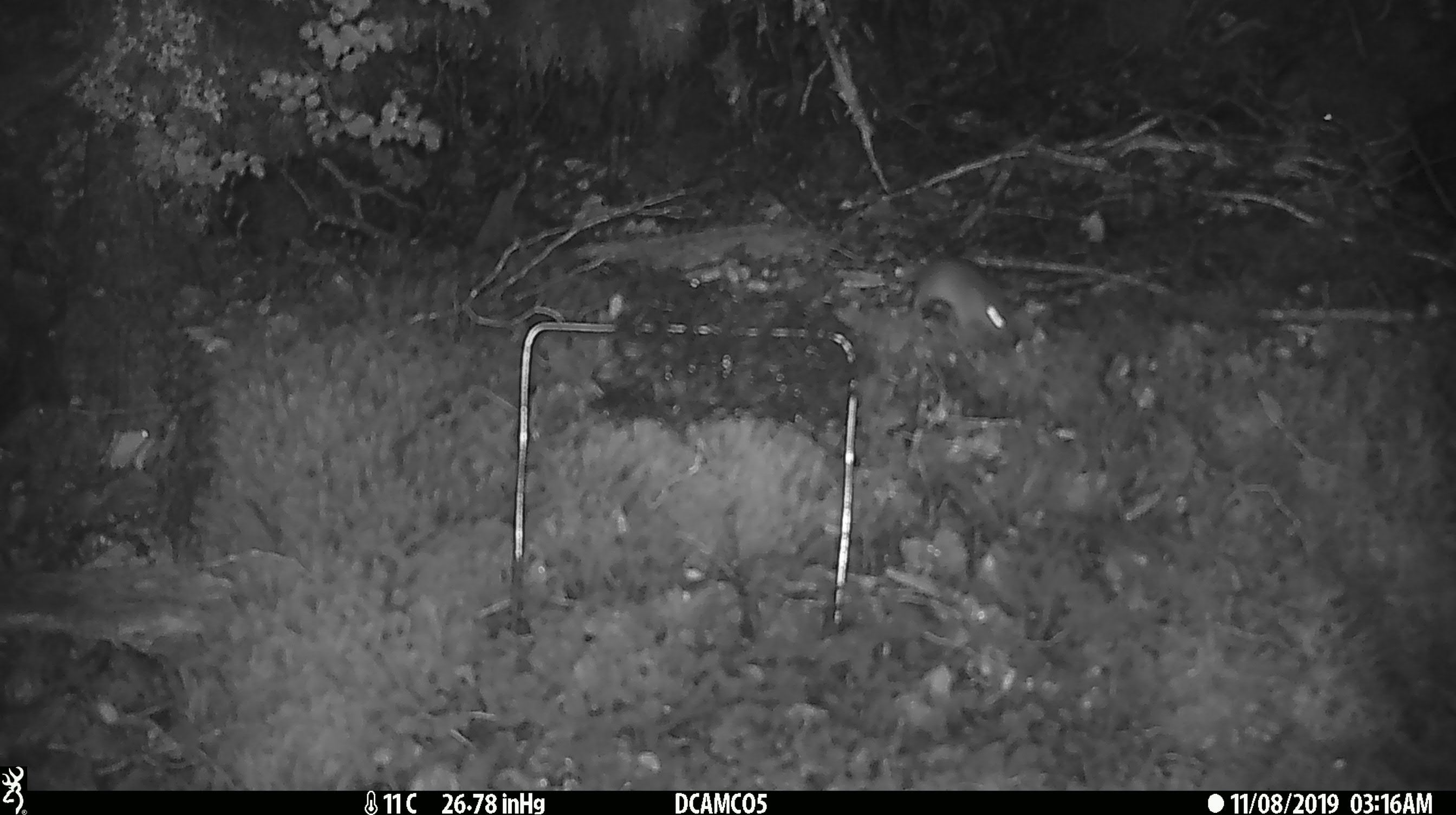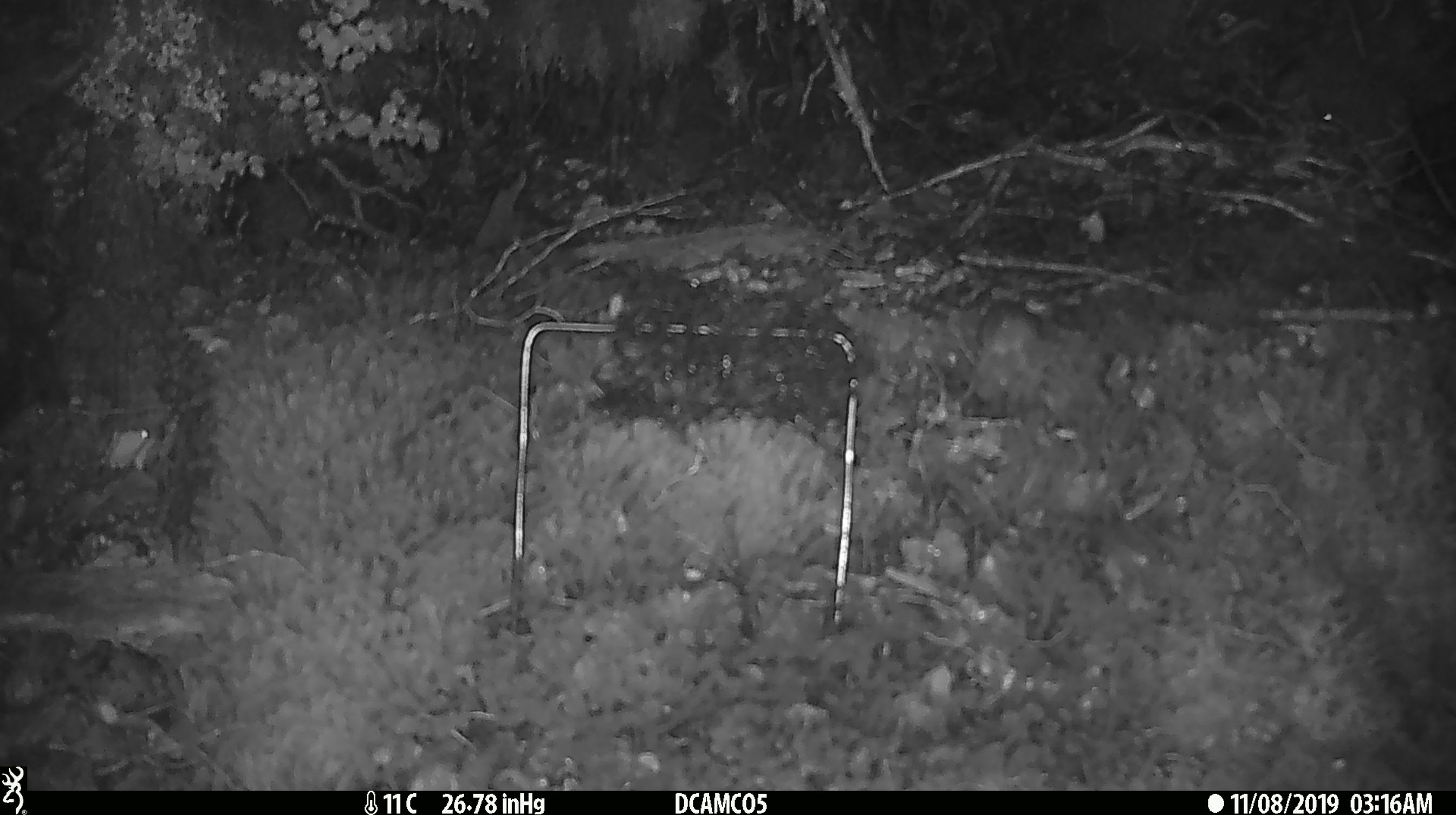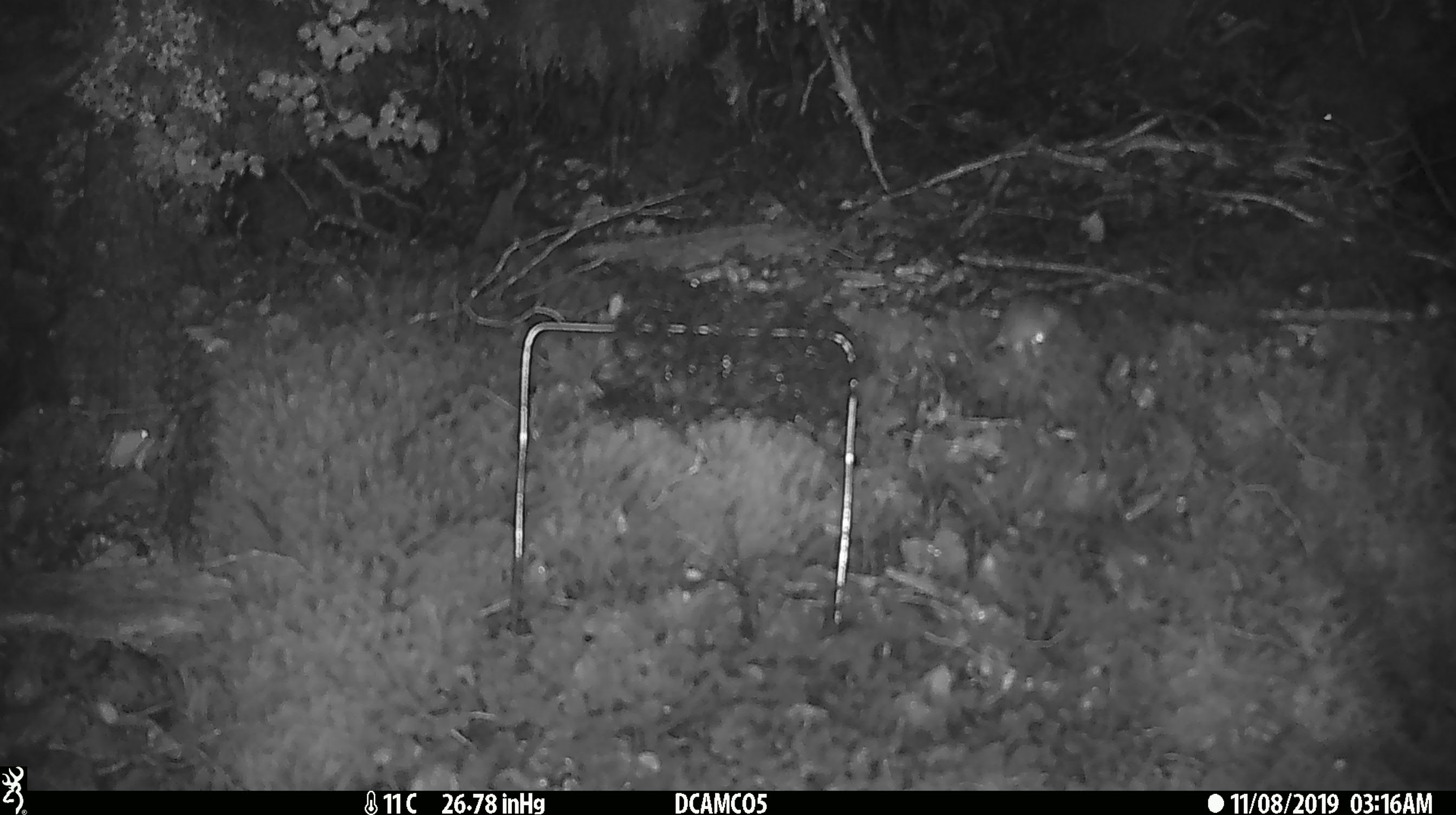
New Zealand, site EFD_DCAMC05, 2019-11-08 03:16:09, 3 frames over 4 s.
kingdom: Animalia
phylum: Chordata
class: Mammalia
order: Rodentia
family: Muridae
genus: Mus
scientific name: Mus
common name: mouse